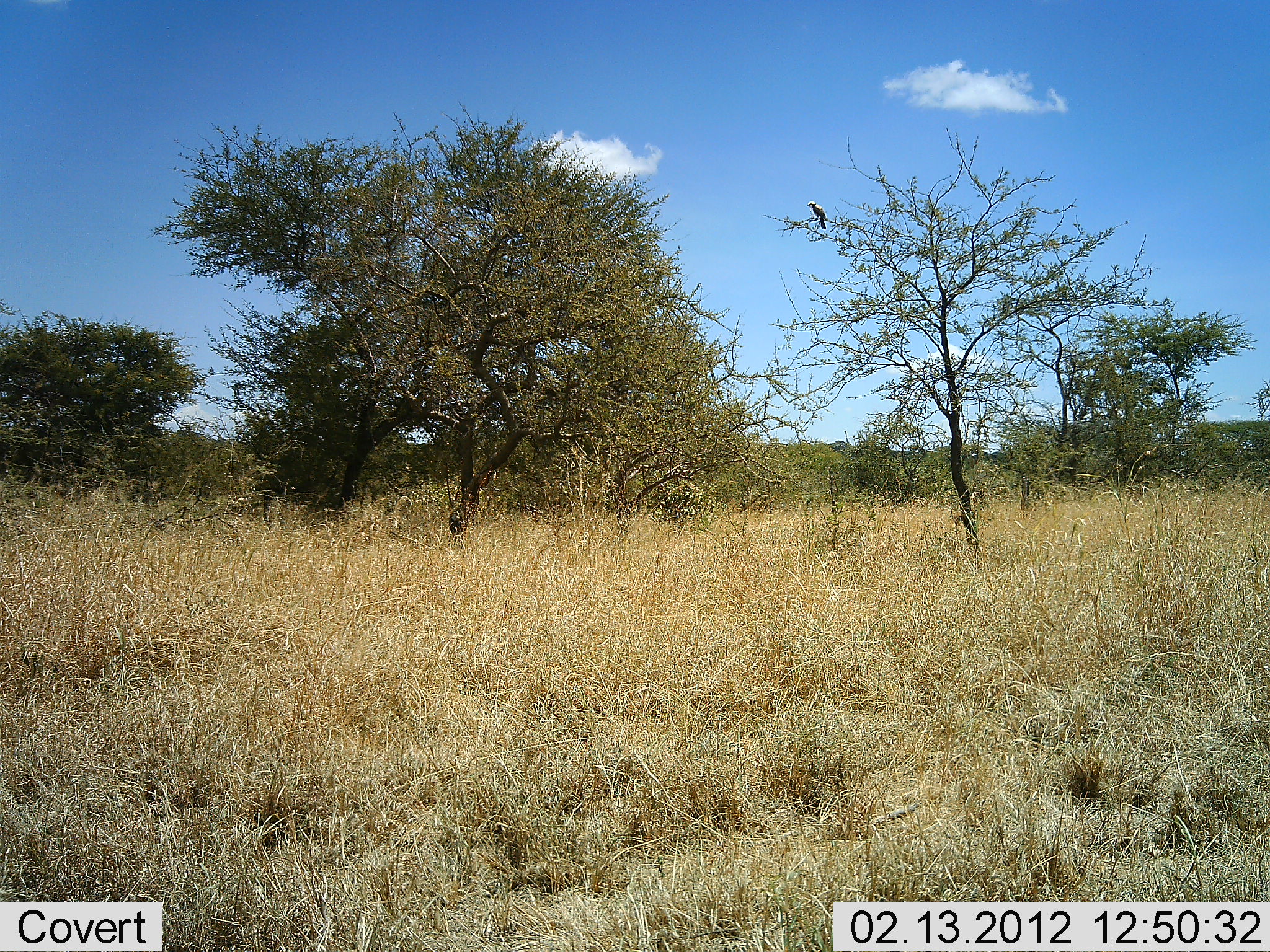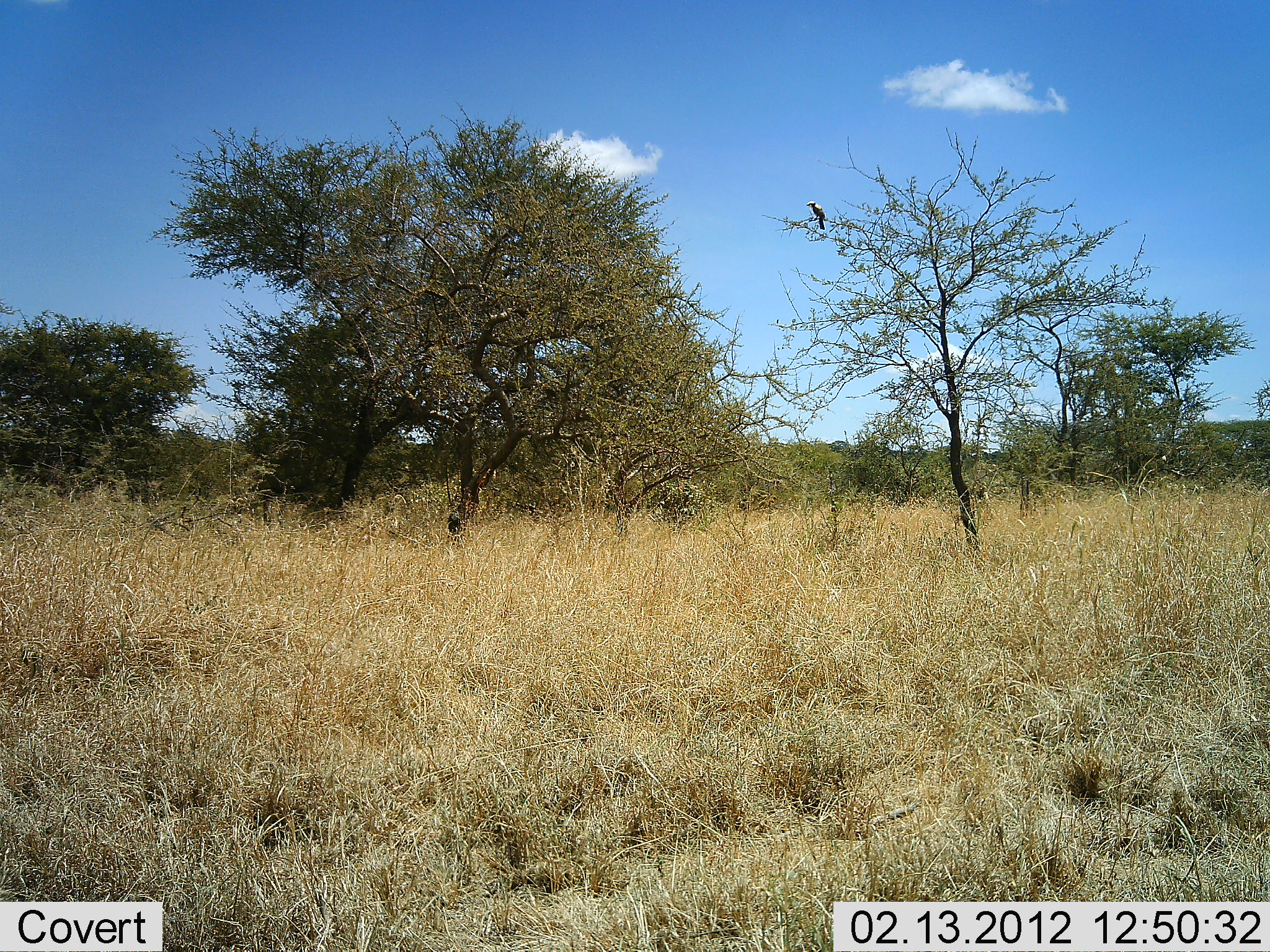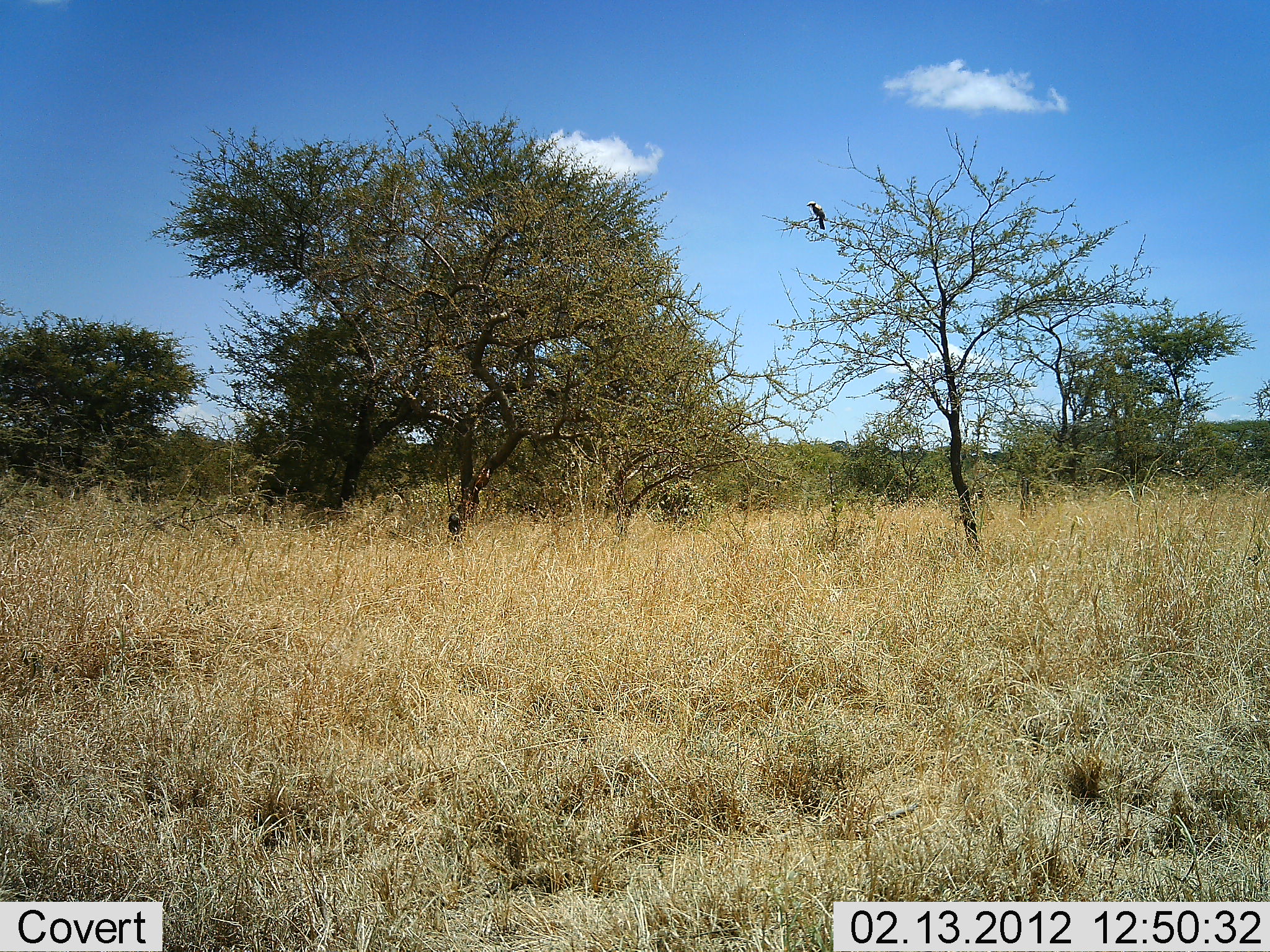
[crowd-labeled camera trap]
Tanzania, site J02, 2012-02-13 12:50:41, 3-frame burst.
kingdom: Animalia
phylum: Chordata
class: Aves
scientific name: Aves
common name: bird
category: otherbird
Otherbird (bird) (Aves), count 1. Behavior (volunteer vote fractions): standing 43%, resting 57%, moving 0%, interacting 0%. Young present (vote fraction): 0%. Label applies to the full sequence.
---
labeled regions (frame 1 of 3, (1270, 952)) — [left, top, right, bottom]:
animal: [806, 199, 828, 231]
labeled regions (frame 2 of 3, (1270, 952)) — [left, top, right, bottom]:
animal: [804, 199, 827, 230]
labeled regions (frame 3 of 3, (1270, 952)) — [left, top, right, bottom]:
animal: [806, 199, 828, 231]